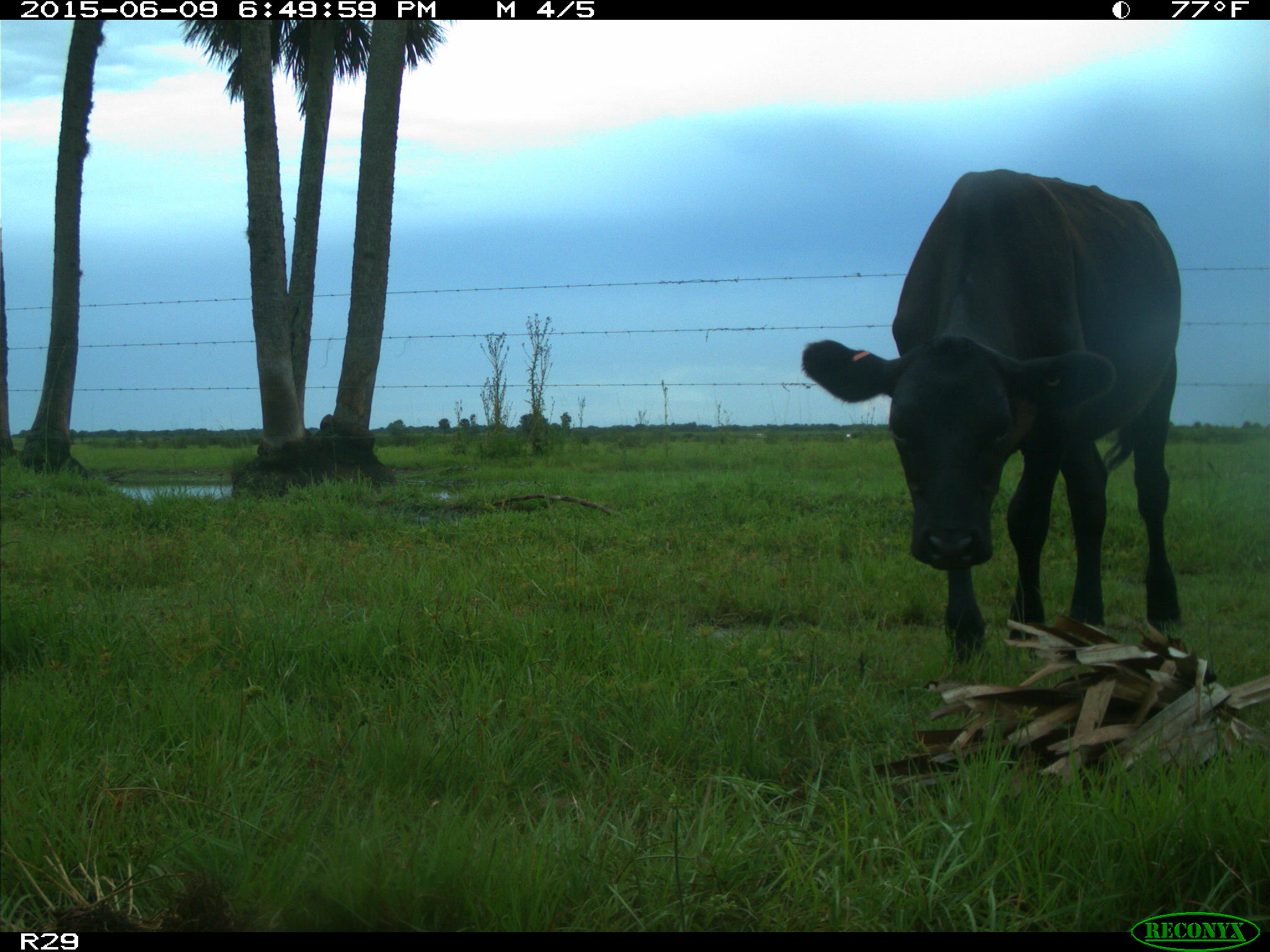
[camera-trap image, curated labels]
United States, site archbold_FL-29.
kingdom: Animalia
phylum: Chordata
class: Mammalia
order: Artiodactyla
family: Bovidae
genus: Bos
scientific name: Bos taurus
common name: domestic cow